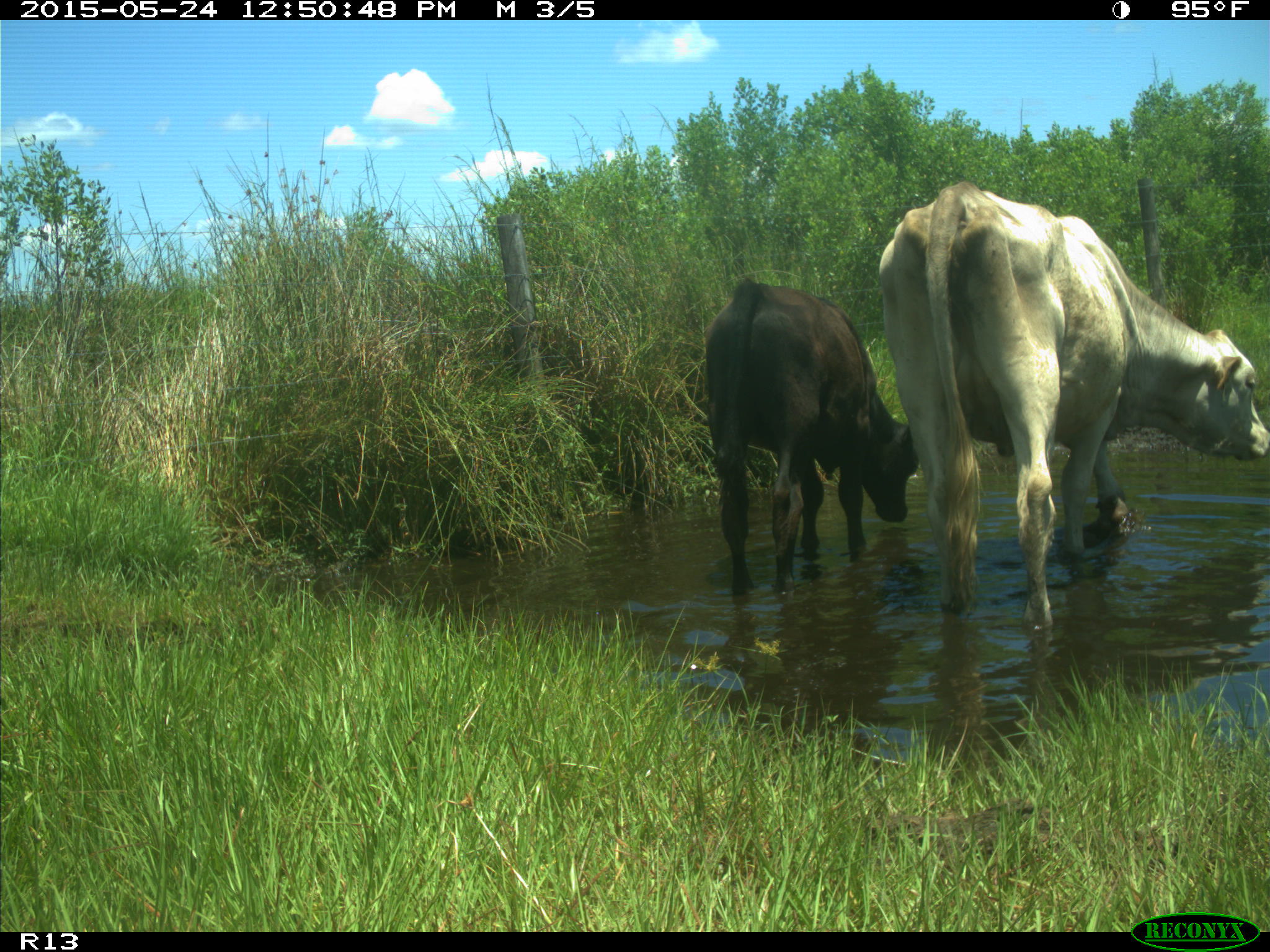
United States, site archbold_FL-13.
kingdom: Animalia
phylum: Chordata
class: Mammalia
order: Artiodactyla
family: Bovidae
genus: Bos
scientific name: Bos taurus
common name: domestic cow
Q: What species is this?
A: Bos taurus (domestic cow).